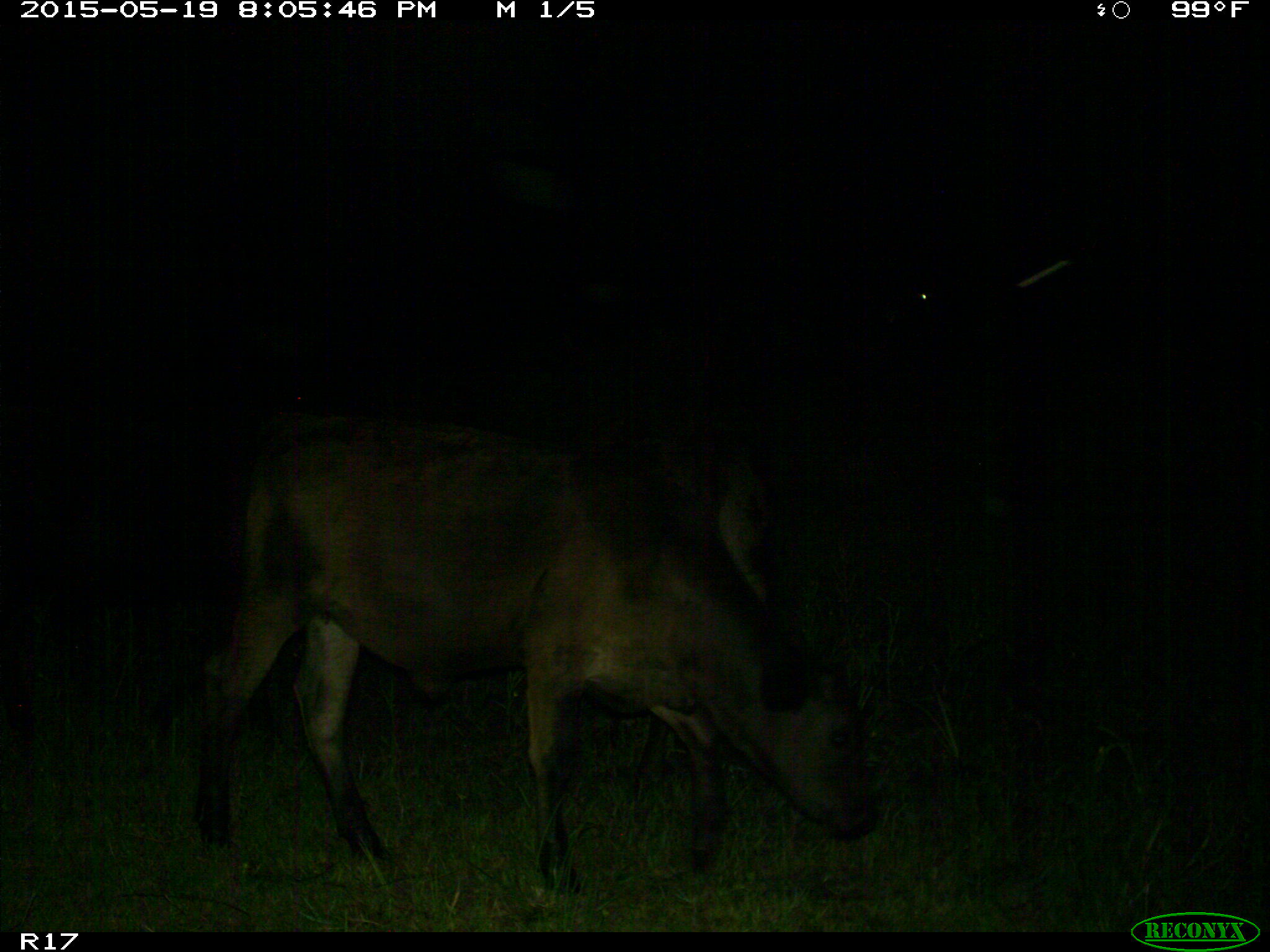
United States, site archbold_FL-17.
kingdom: Animalia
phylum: Chordata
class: Mammalia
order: Artiodactyla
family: Bovidae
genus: Bos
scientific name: Bos taurus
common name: domestic cow